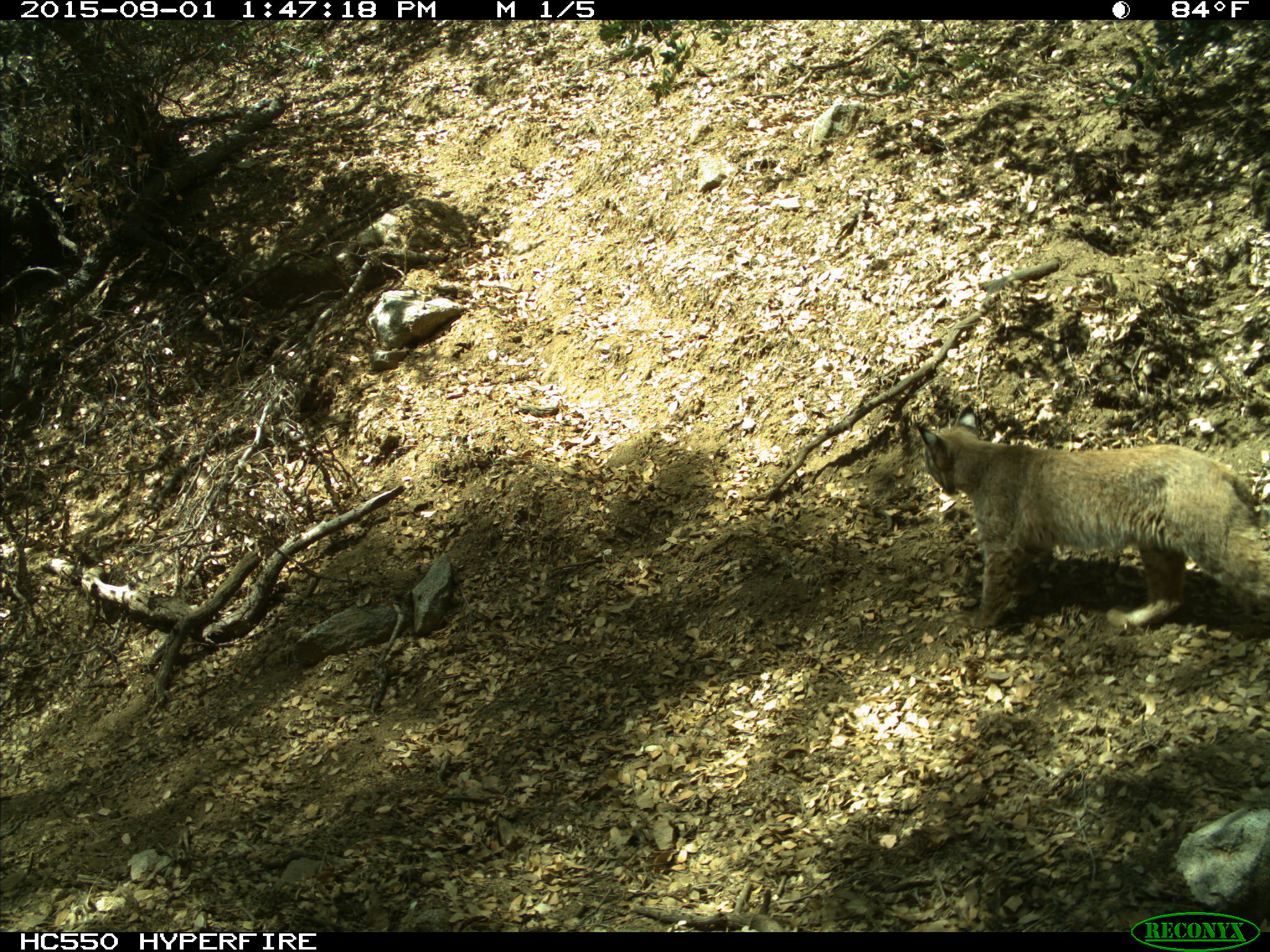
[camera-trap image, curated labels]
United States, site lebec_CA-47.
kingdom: Animalia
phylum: Chordata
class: Mammalia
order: Carnivora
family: Felidae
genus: Lynx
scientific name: Lynx rufus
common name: bobcat